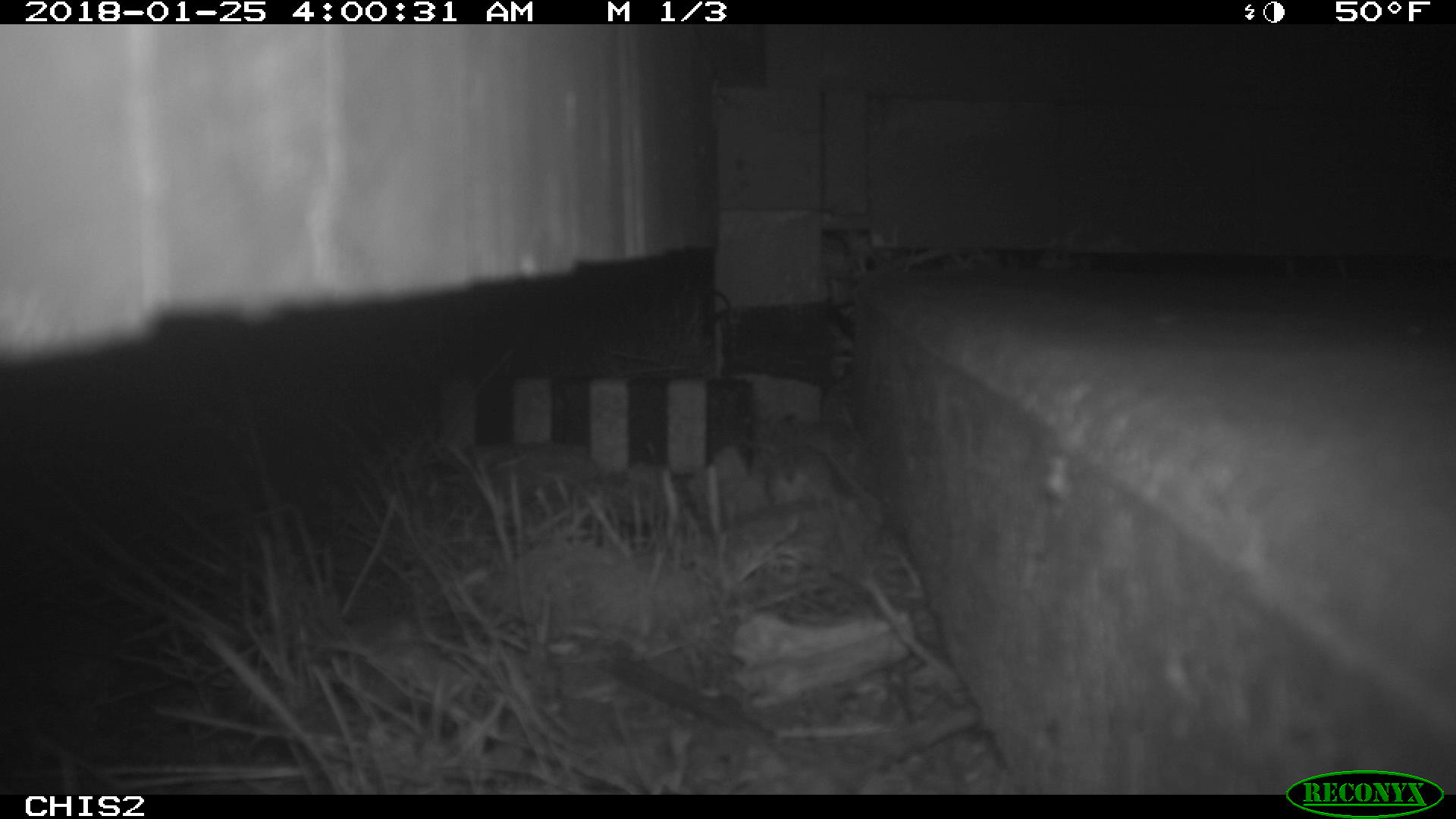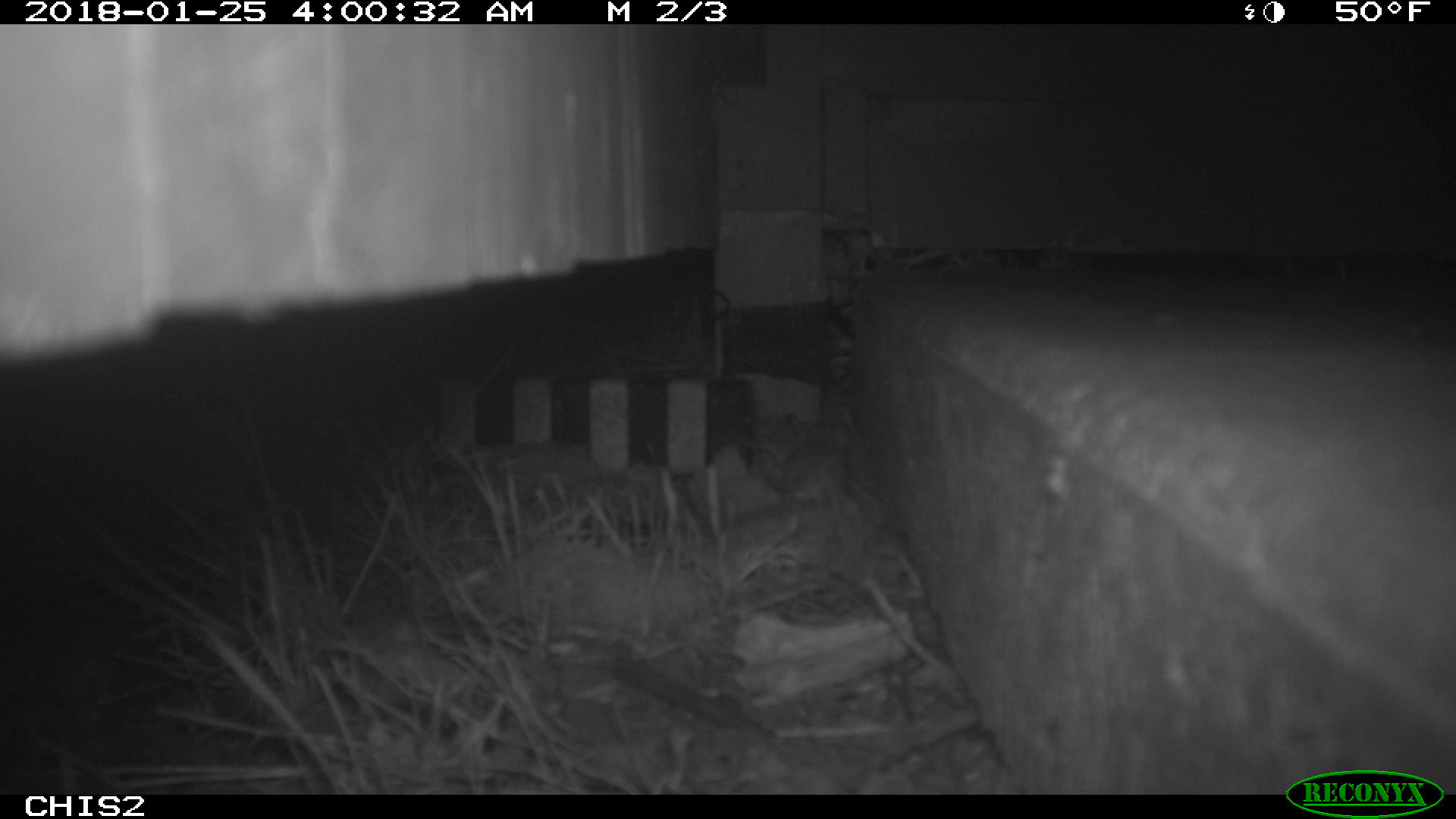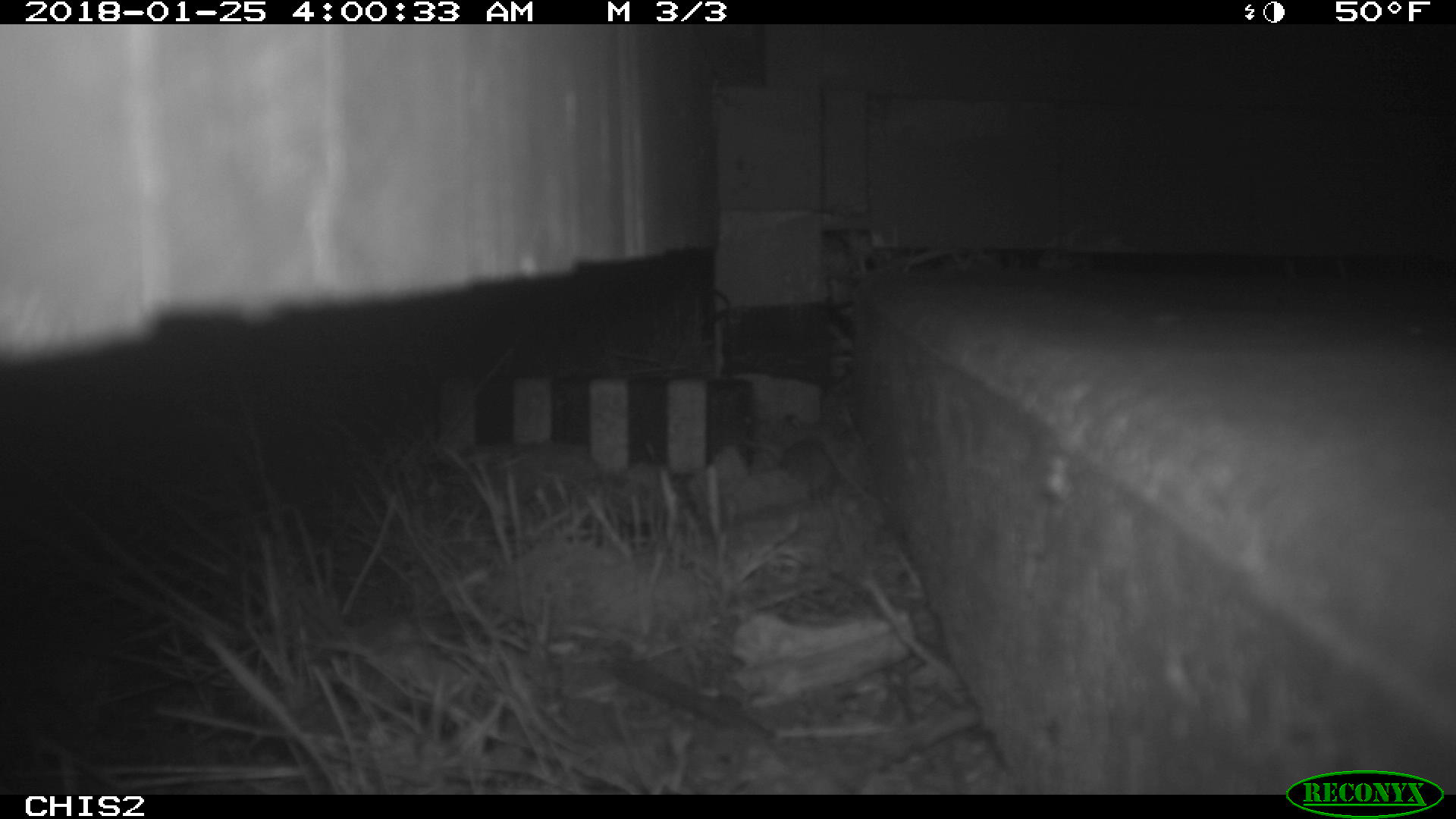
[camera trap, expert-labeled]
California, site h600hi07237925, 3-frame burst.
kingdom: Animalia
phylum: Chordata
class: Mammalia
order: Rodentia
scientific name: Rodentia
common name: rodent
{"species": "rodent (Rodentia)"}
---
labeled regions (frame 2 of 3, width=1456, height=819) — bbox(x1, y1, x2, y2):
rodent: bbox(742, 423, 850, 499)